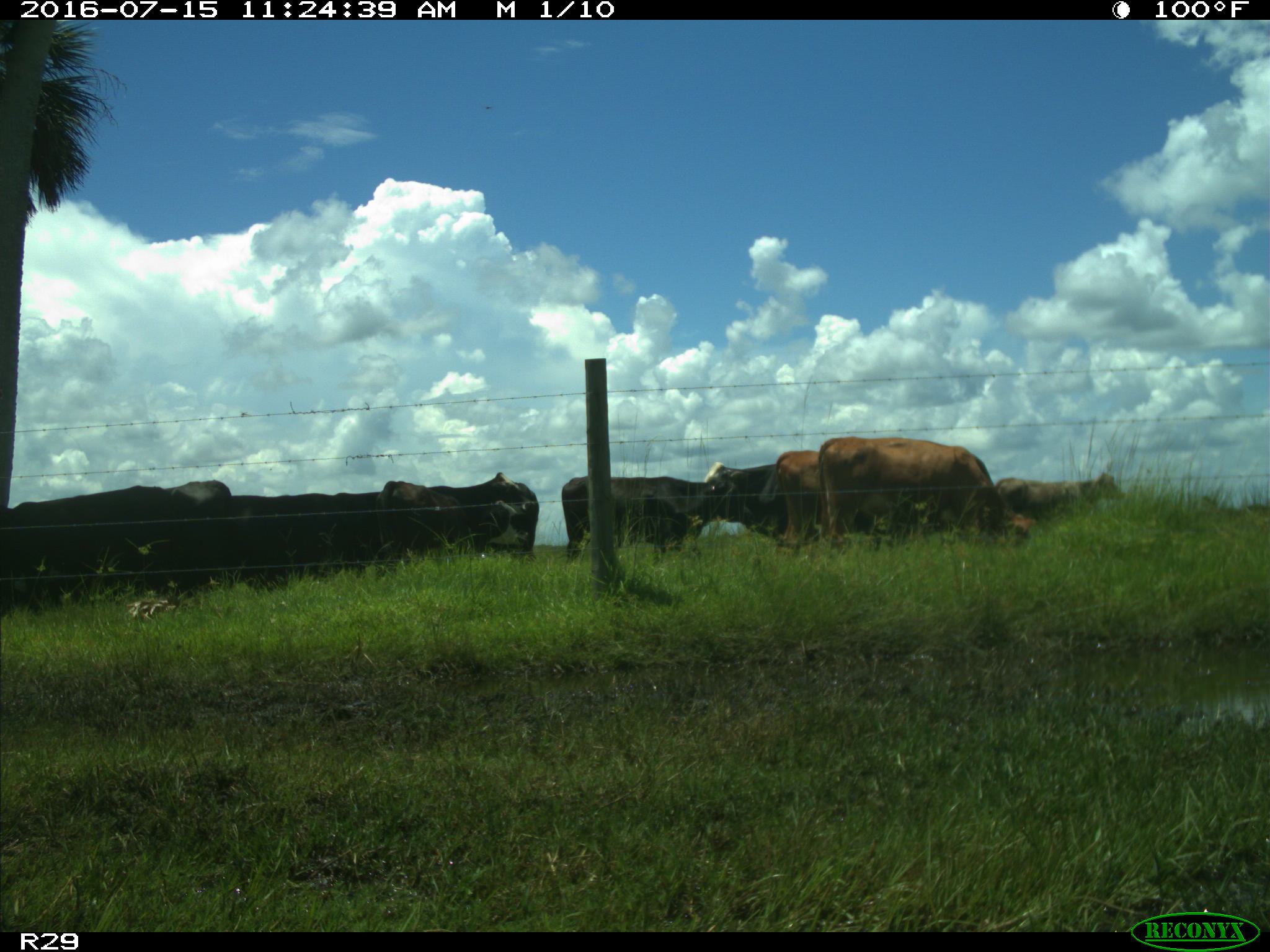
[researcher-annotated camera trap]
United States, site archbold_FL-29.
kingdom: Animalia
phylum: Chordata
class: Mammalia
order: Artiodactyla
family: Bovidae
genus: Bos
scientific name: Bos taurus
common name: domestic cow